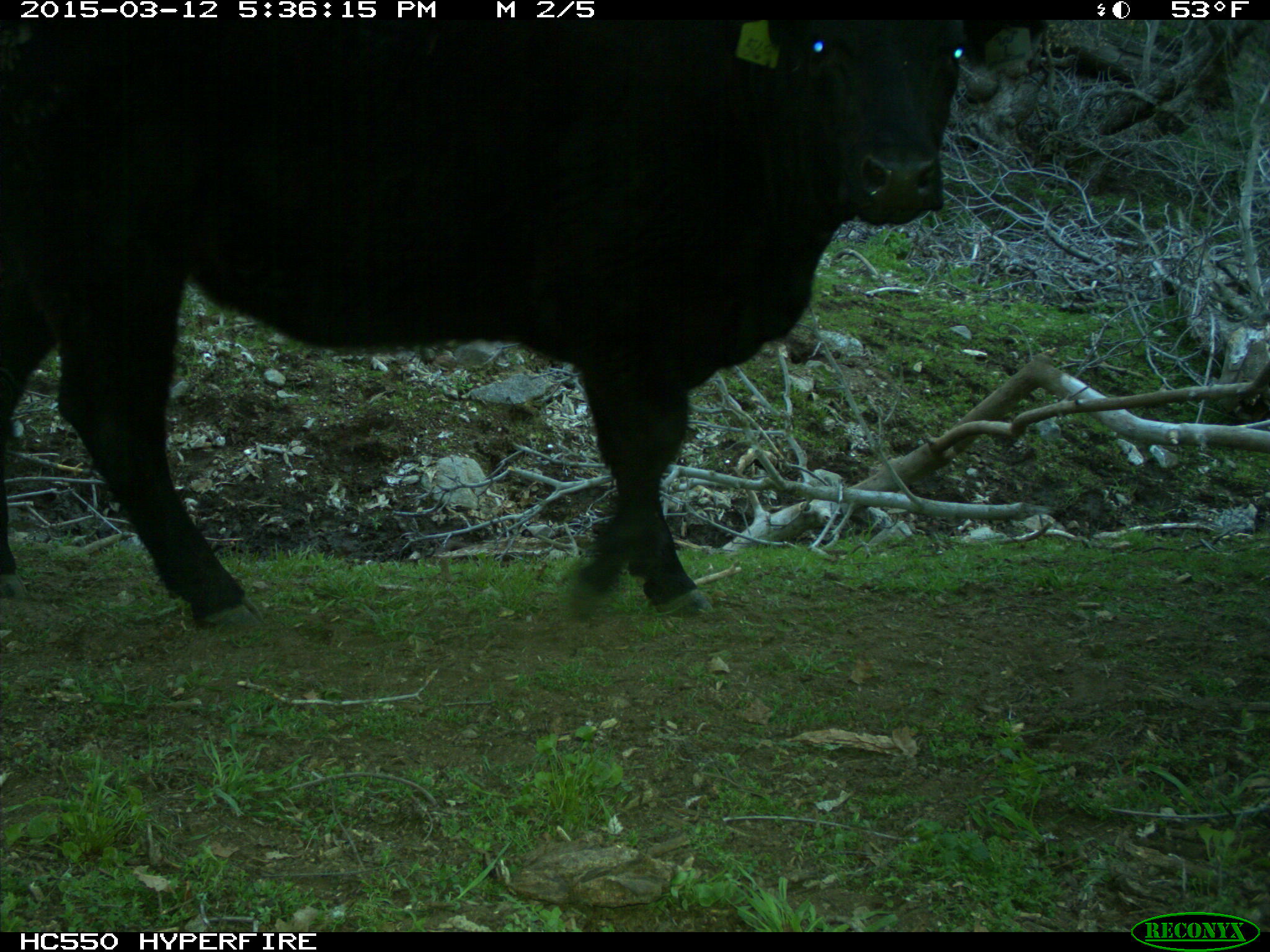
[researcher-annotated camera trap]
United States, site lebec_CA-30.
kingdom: Animalia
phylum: Chordata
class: Mammalia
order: Artiodactyla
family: Bovidae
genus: Bos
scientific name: Bos taurus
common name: domestic cow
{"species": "Bos taurus (domestic cow)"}